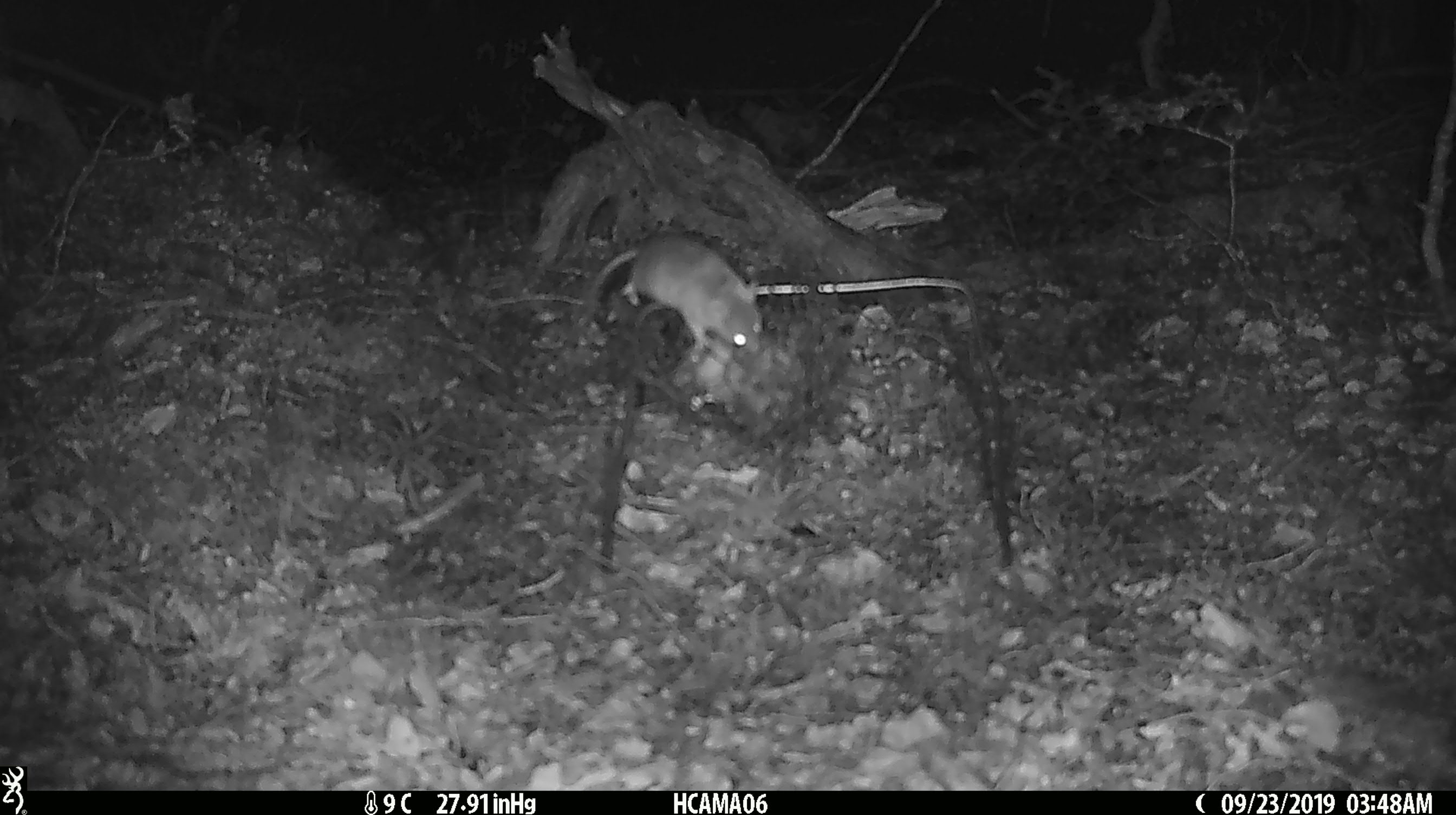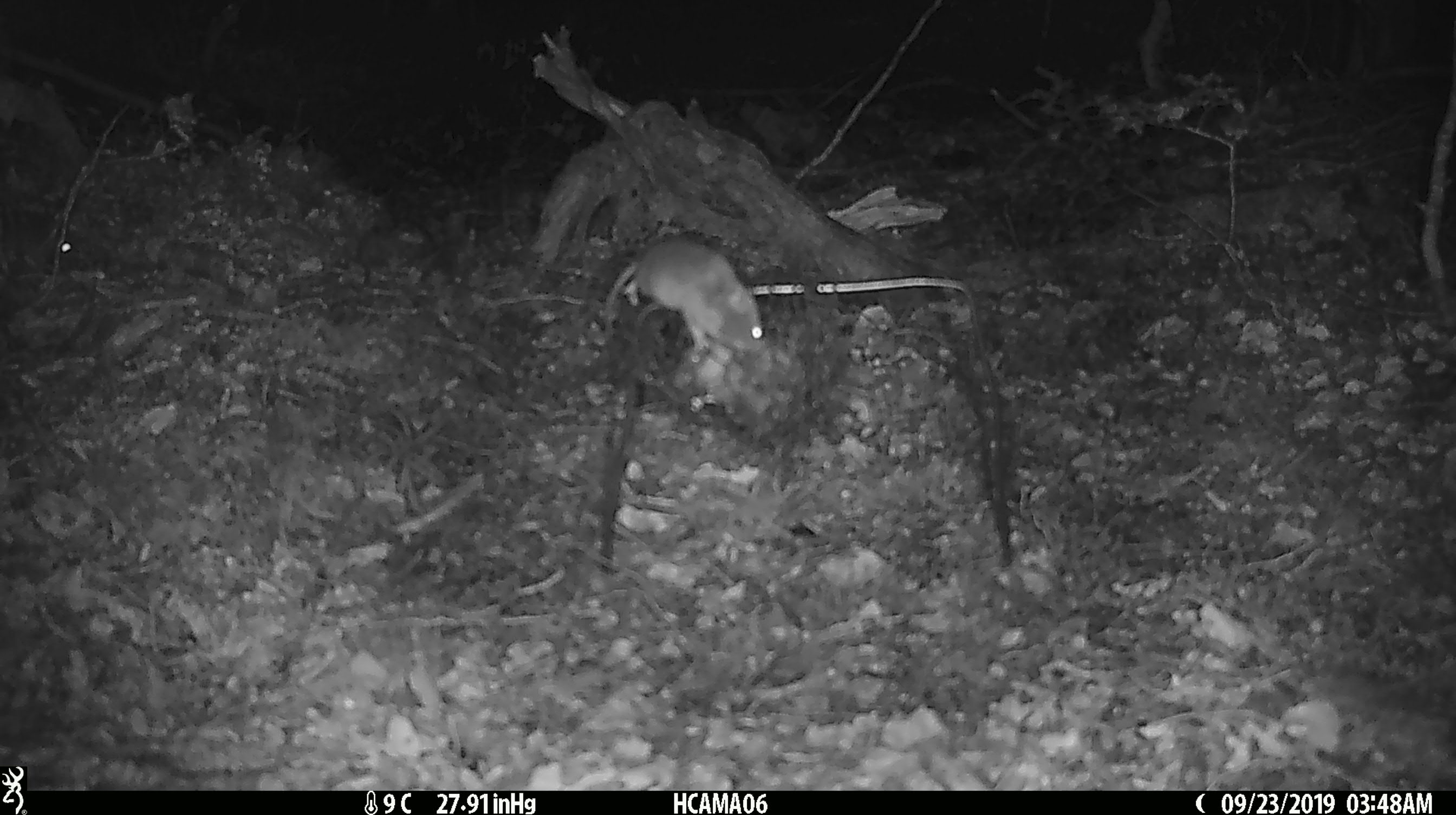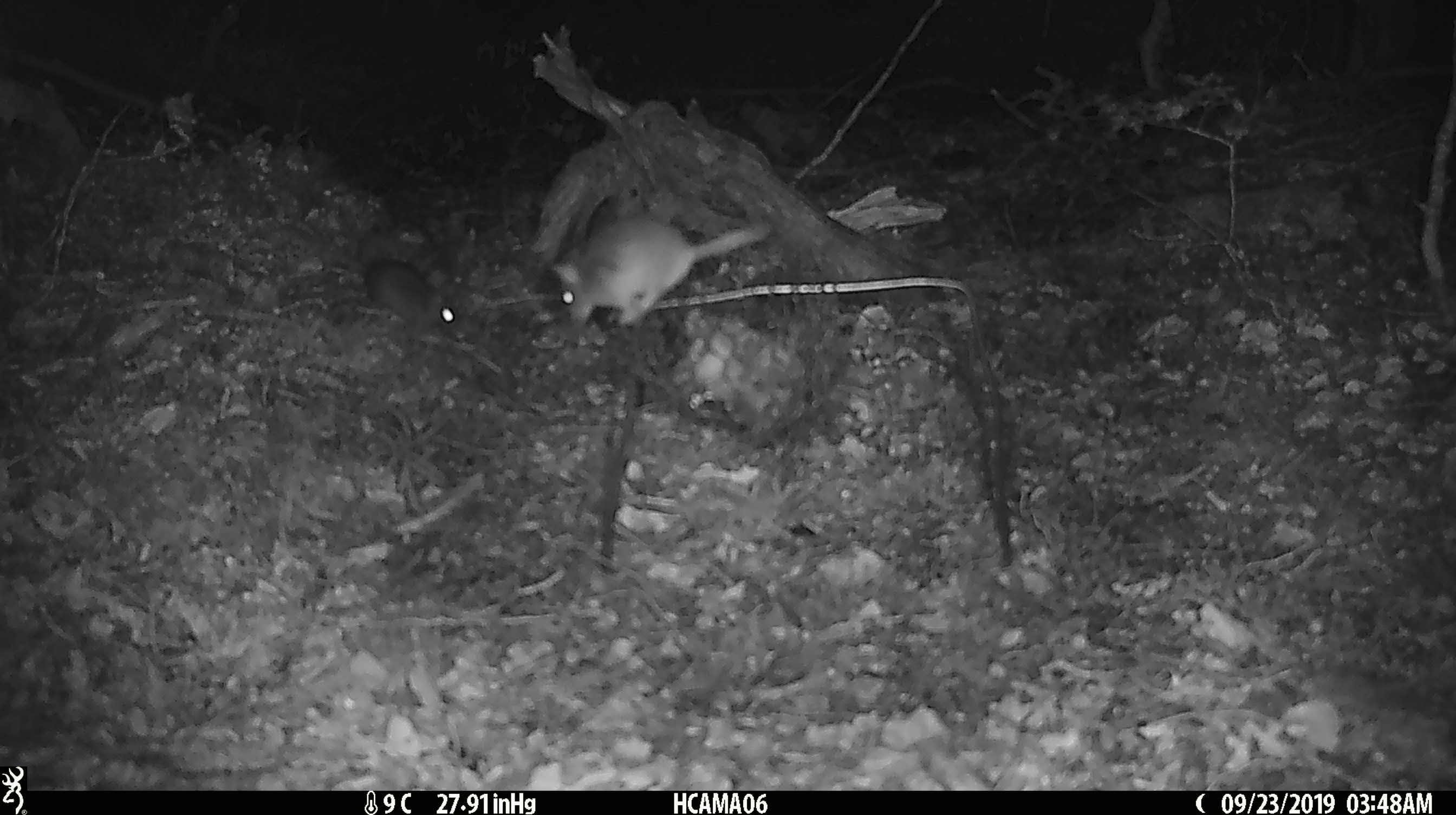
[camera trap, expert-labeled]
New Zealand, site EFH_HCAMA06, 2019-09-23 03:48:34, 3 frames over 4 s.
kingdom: Animalia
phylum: Chordata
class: Mammalia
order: Rodentia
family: Muridae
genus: Mus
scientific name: Mus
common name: mouse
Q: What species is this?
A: Mouse (Mus).